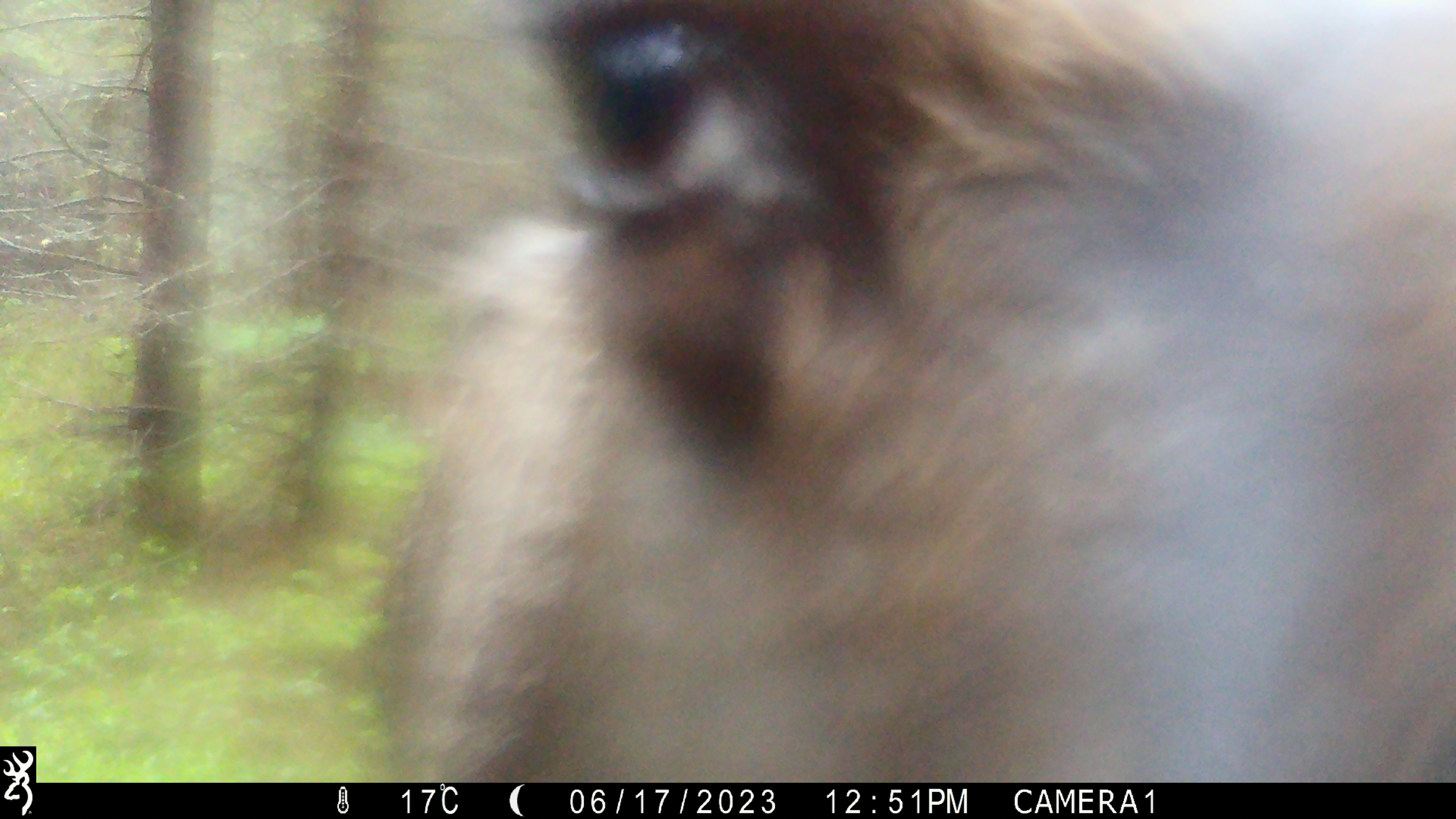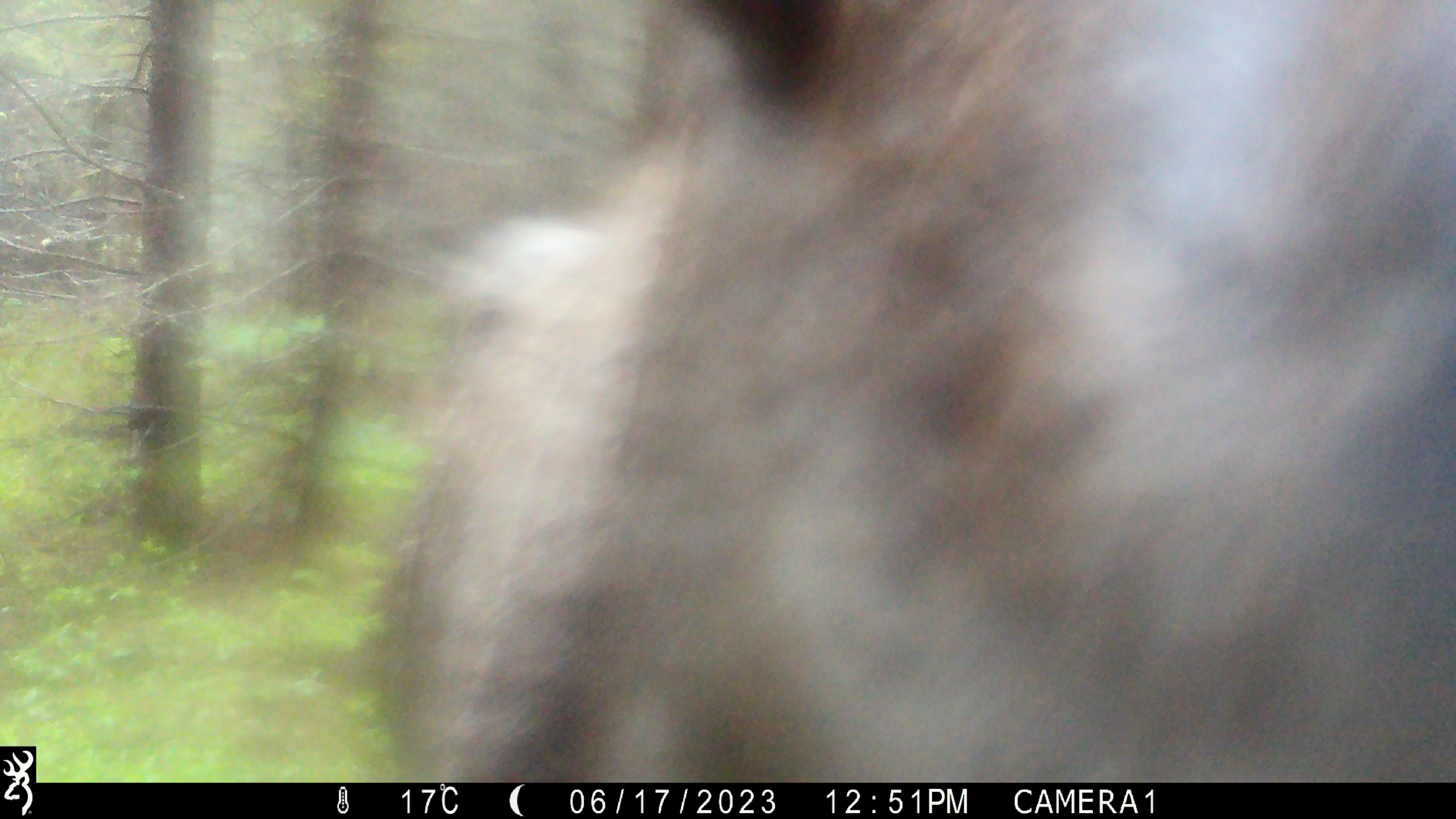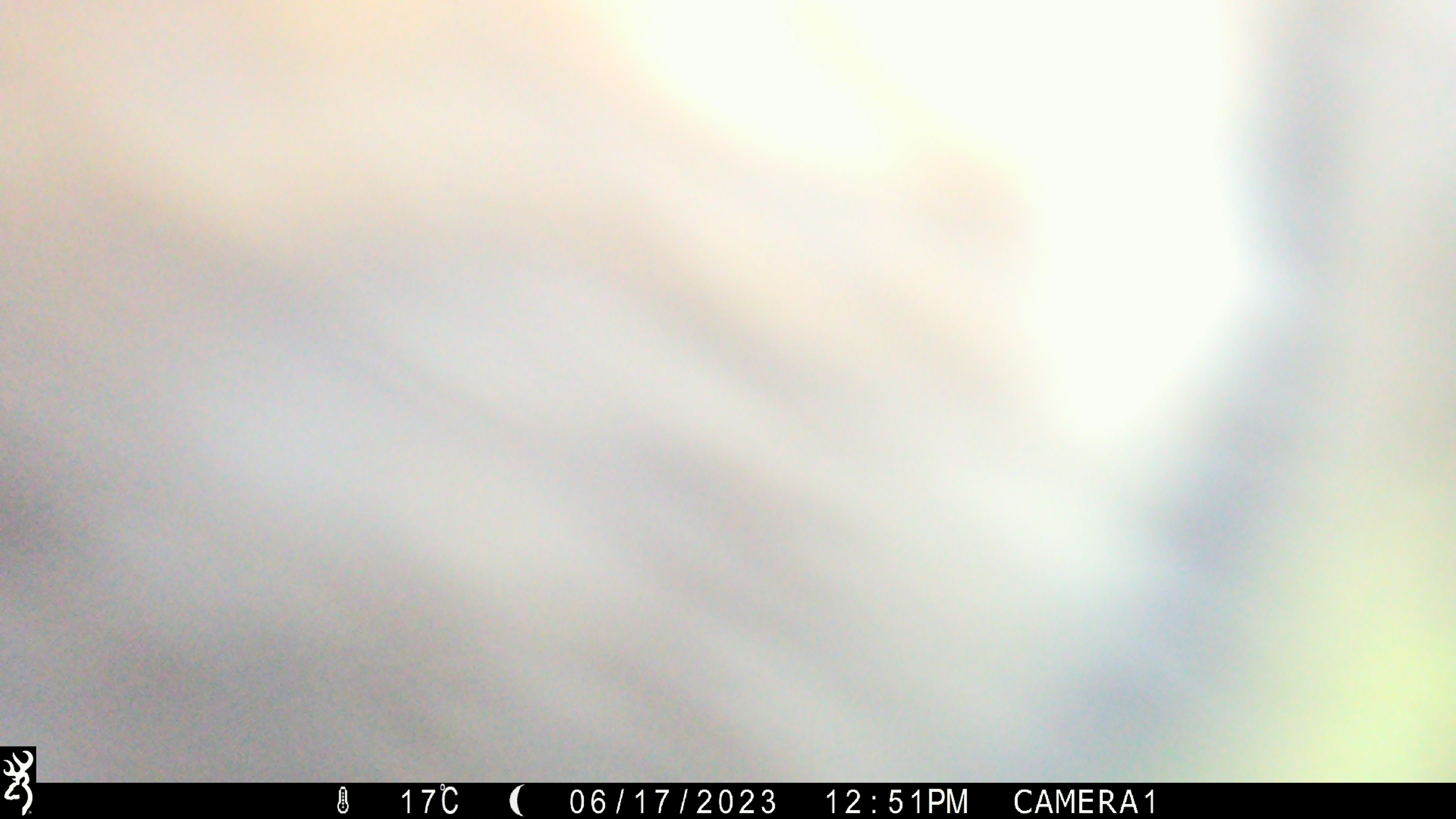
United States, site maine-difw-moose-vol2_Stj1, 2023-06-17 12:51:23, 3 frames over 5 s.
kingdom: Animalia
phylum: Chordata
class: Mammalia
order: Artiodactyla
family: Cervidae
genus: Alces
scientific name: Alces alces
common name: moose